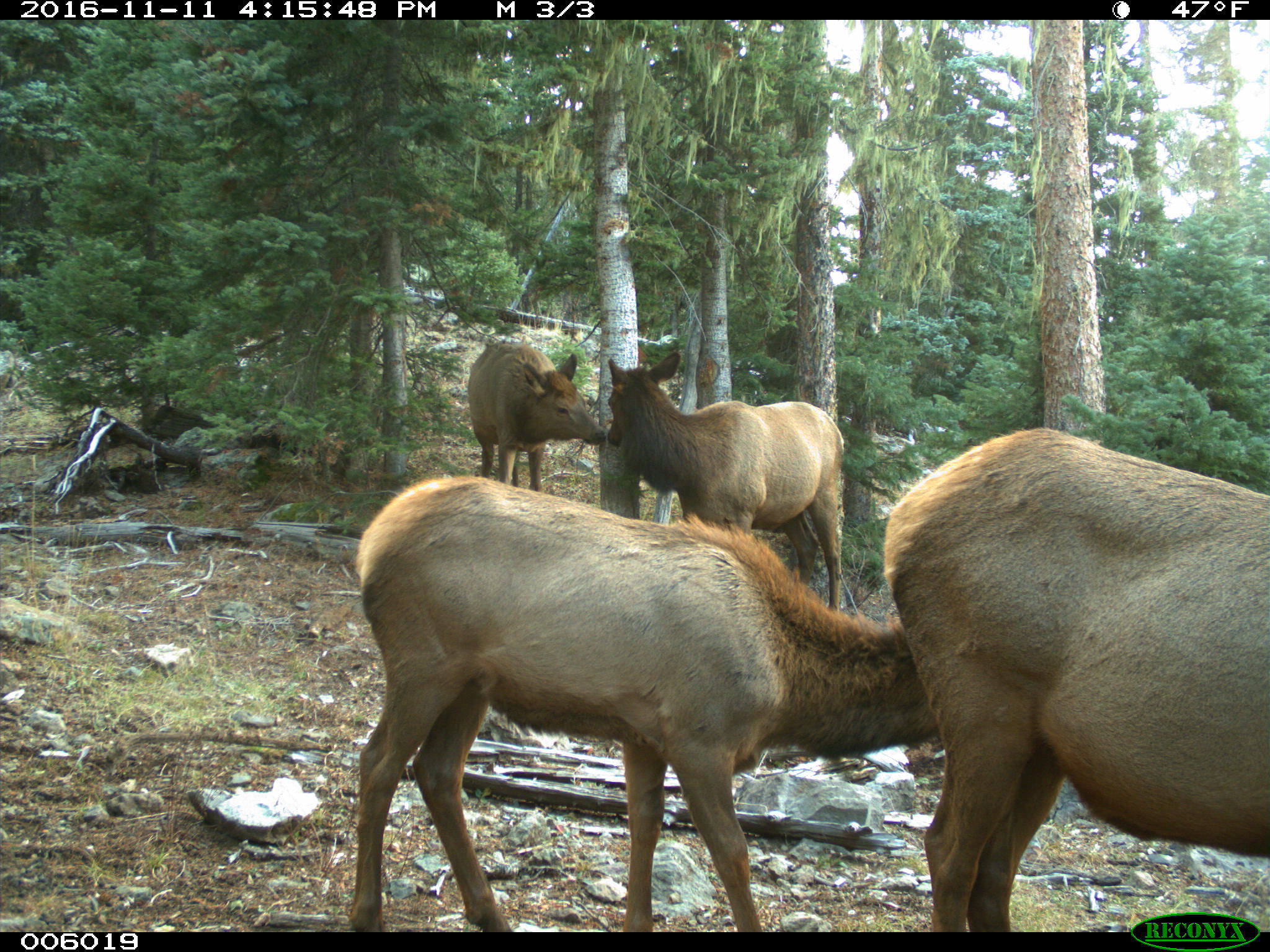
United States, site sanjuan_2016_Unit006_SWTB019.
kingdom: Animalia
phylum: Chordata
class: Mammalia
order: Artiodactyla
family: Cervidae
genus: Cervus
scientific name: Cervus elaphus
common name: red deer